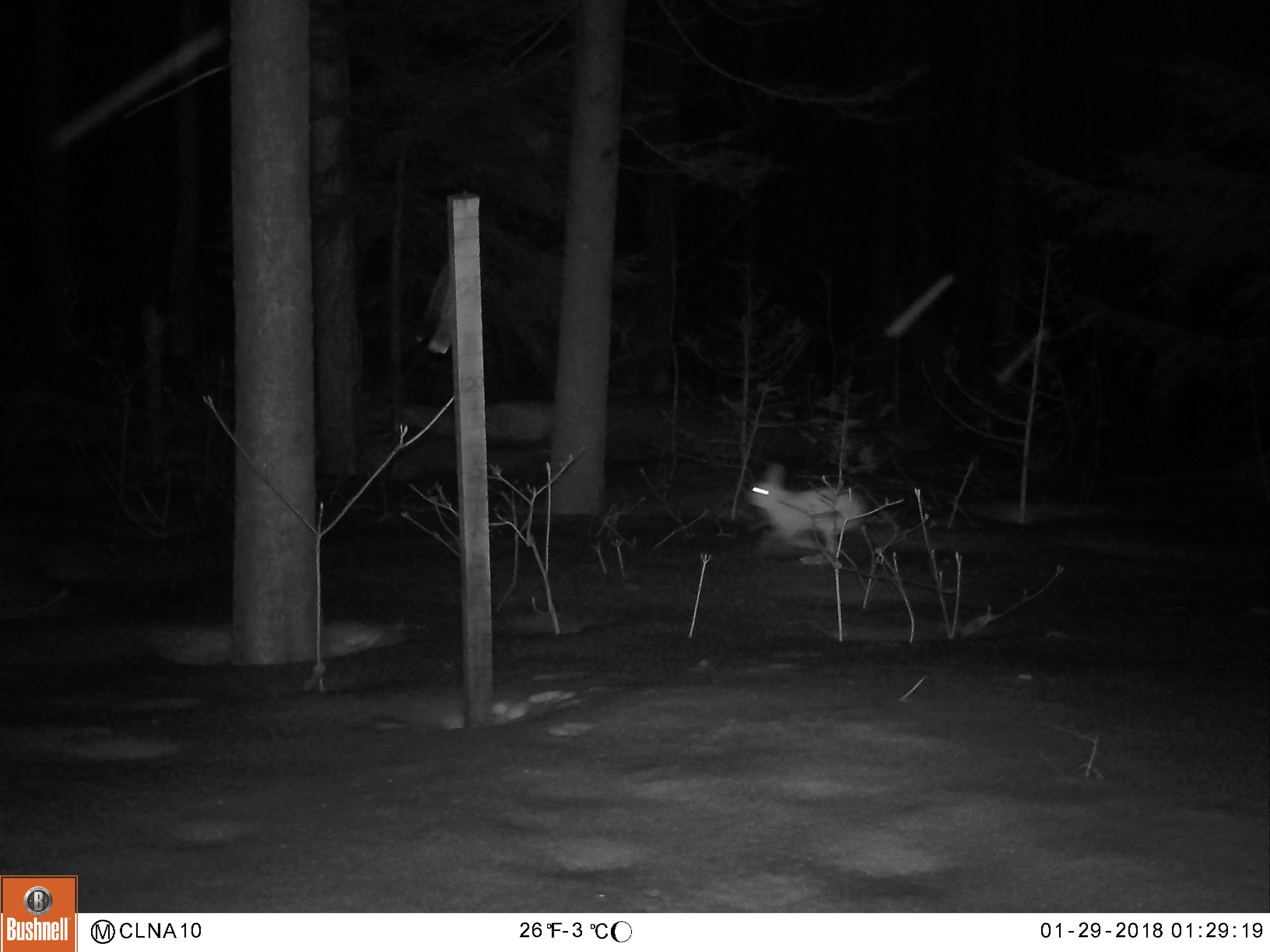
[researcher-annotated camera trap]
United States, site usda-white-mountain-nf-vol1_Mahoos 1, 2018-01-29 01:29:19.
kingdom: Animalia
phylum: Chordata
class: Mammalia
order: Lagomorpha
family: Leporidae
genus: Lepus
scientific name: Lepus americanus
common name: snowshoe hare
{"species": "snowshoe hare (Lepus americanus)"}